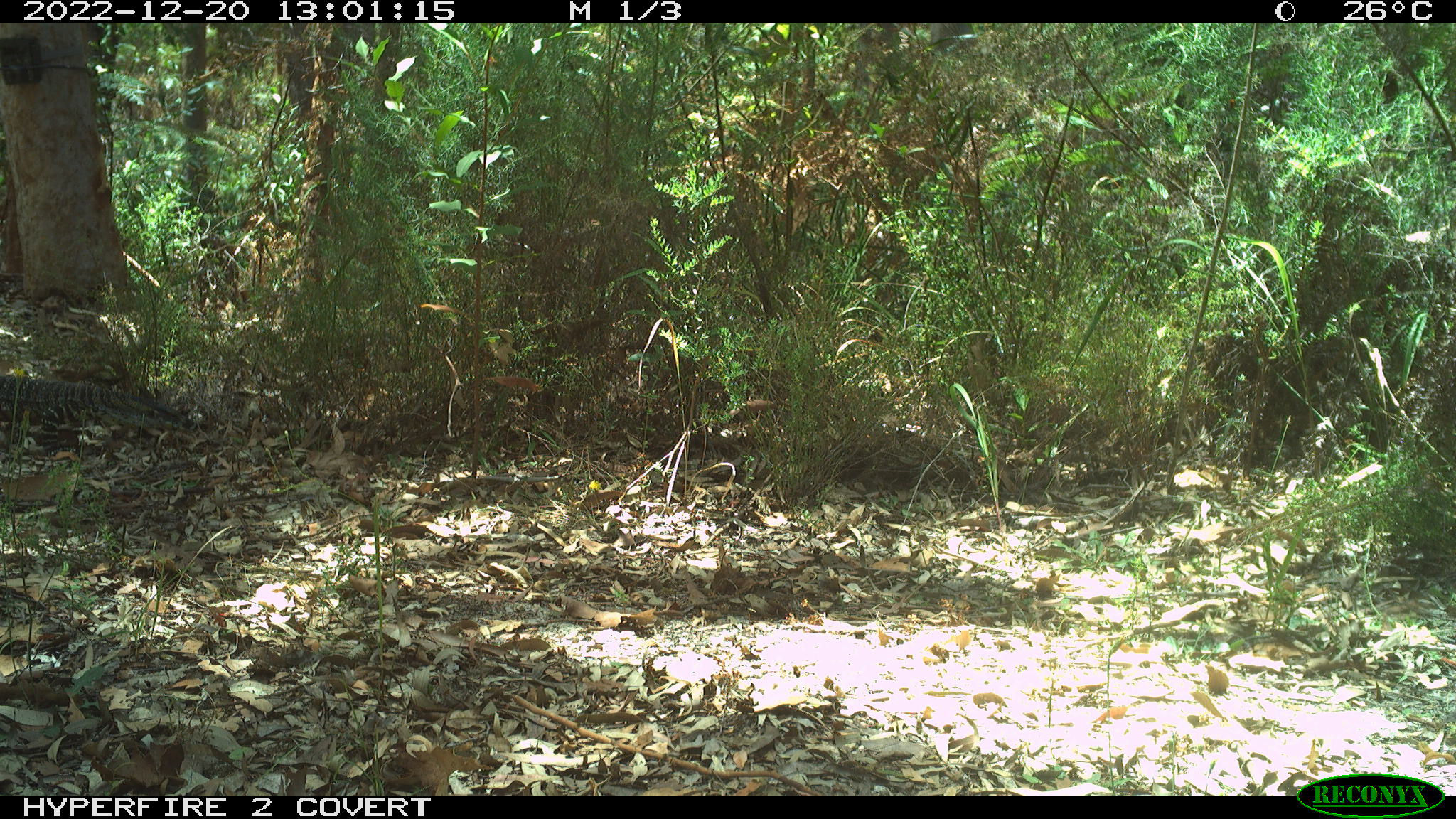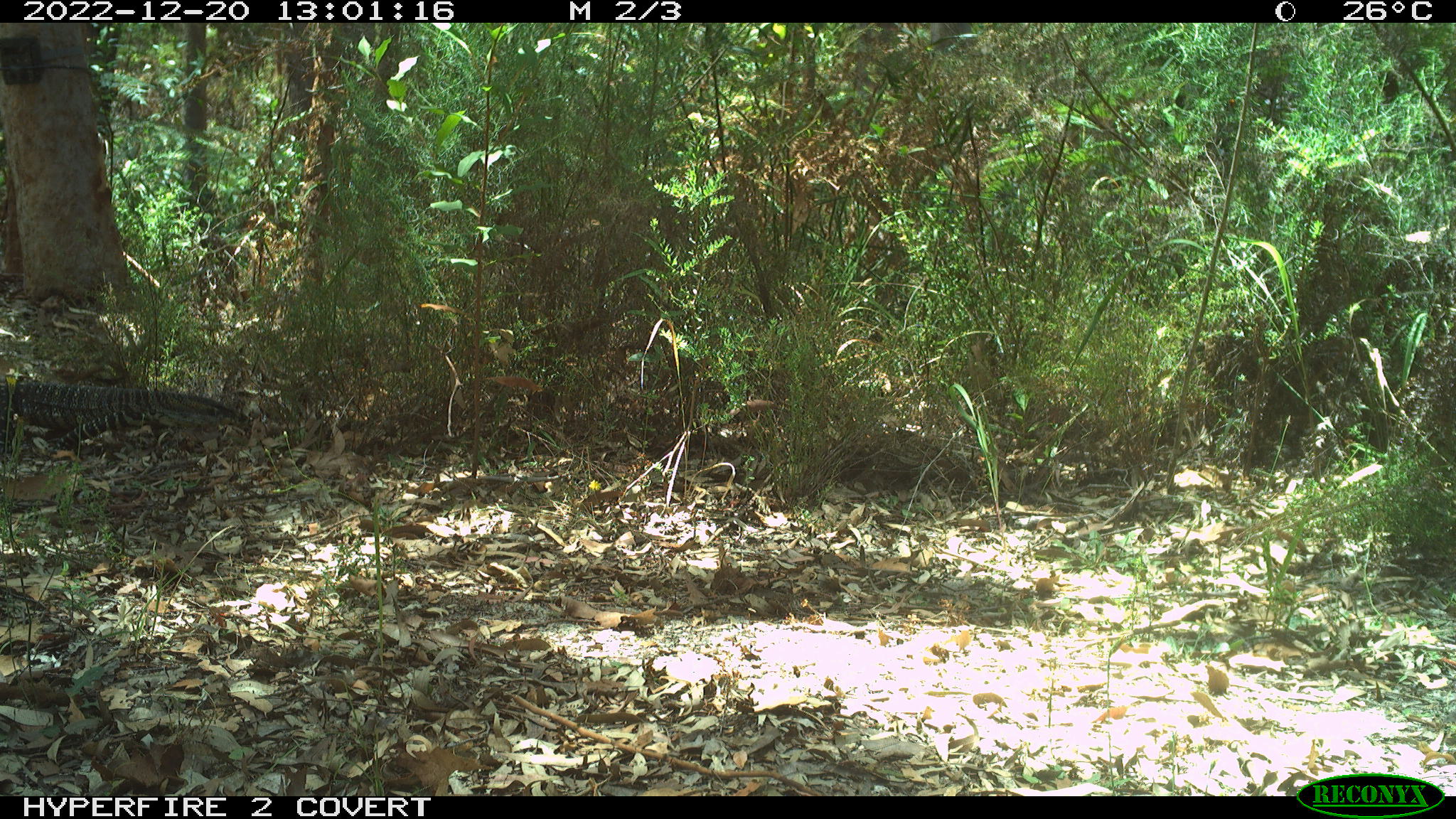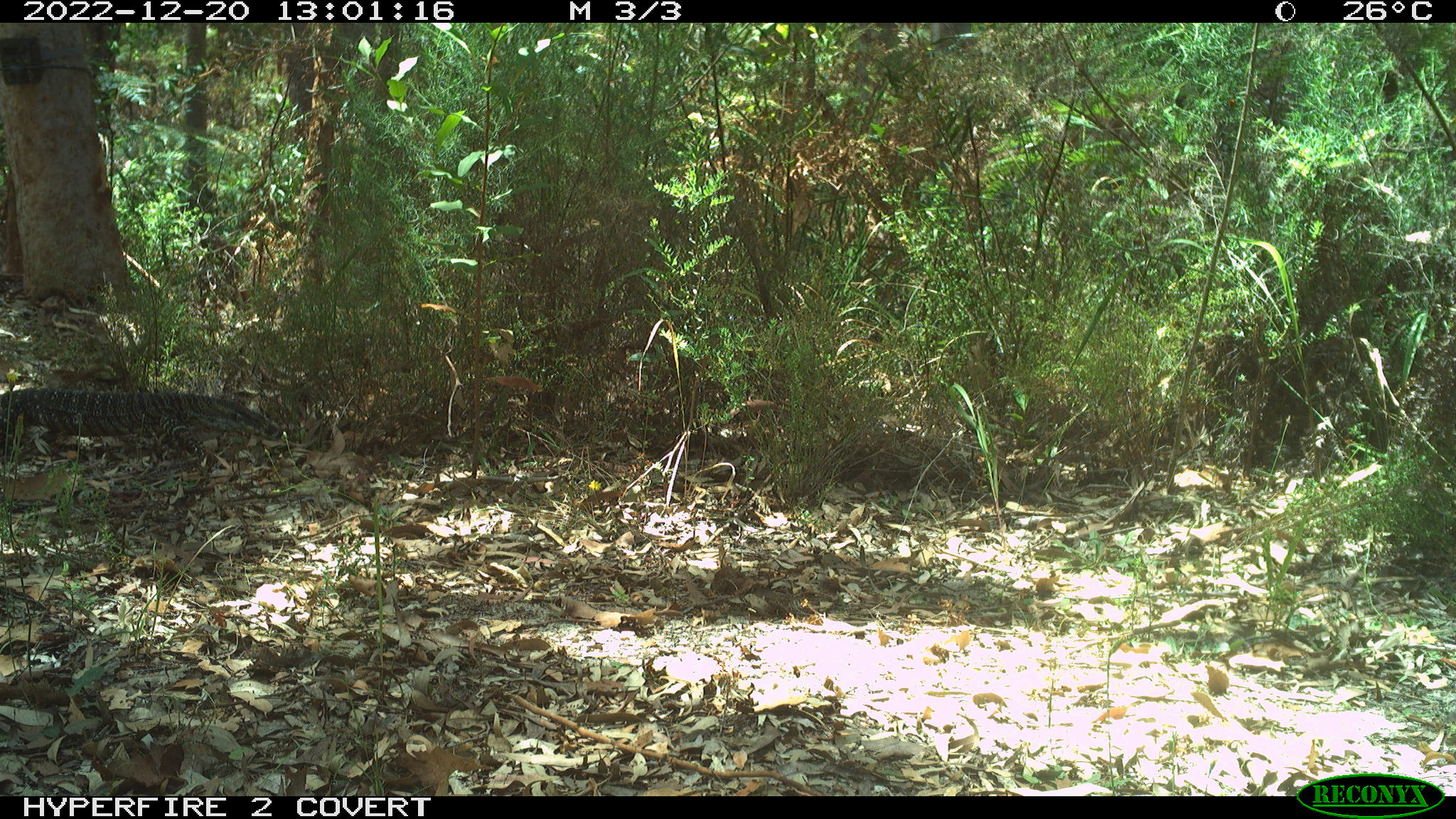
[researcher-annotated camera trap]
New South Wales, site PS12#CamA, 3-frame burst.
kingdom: Animalia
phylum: Chordata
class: Reptilia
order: Squamata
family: Varanidae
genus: Varanus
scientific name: Varanus varius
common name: lace monitor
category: goanna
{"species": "goanna (lace monitor) (Varanus varius)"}